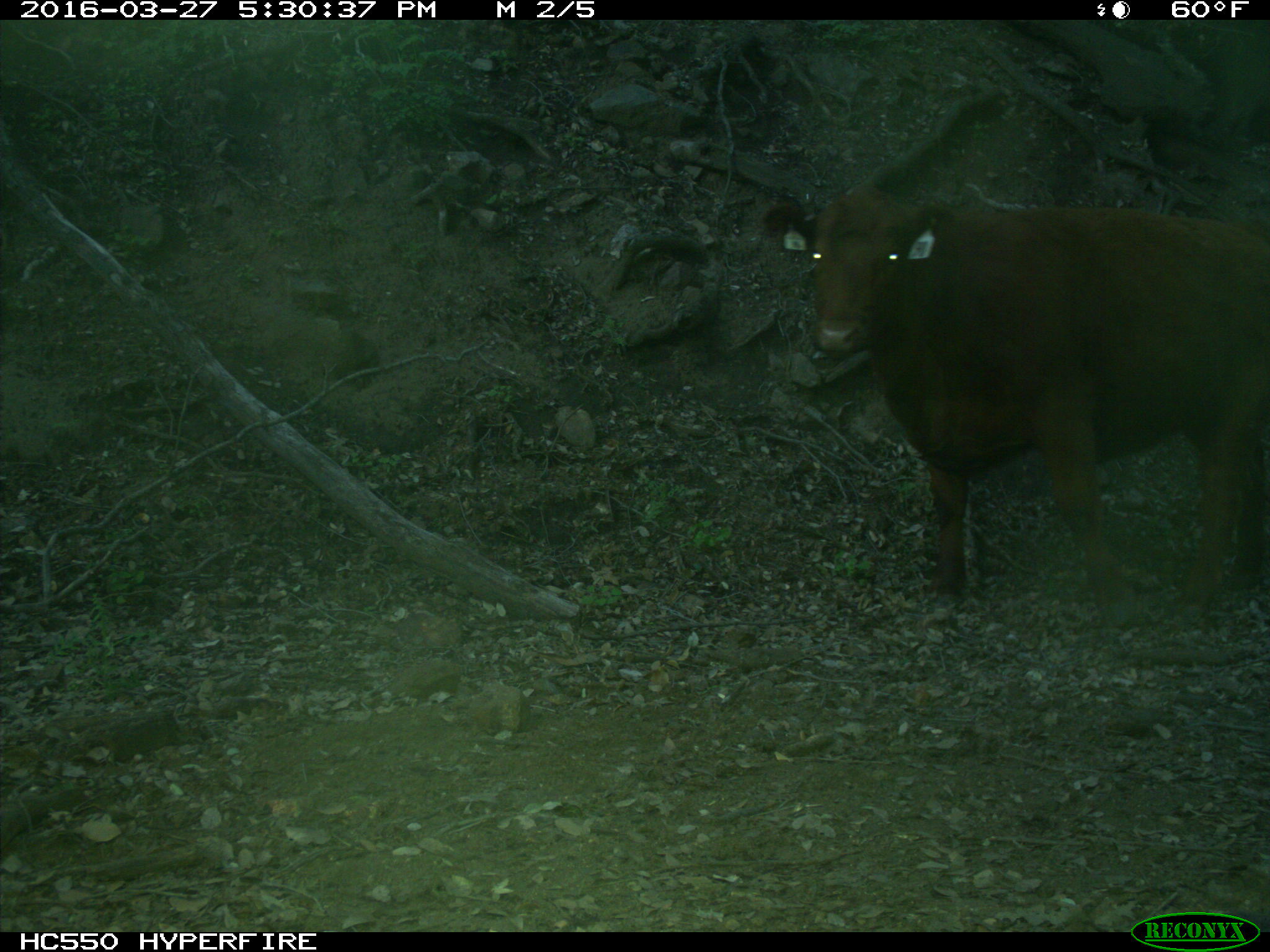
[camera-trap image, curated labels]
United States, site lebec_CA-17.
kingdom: Animalia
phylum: Chordata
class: Mammalia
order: Artiodactyla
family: Bovidae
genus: Bos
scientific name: Bos taurus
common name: domestic cow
Bos taurus (domestic cow).